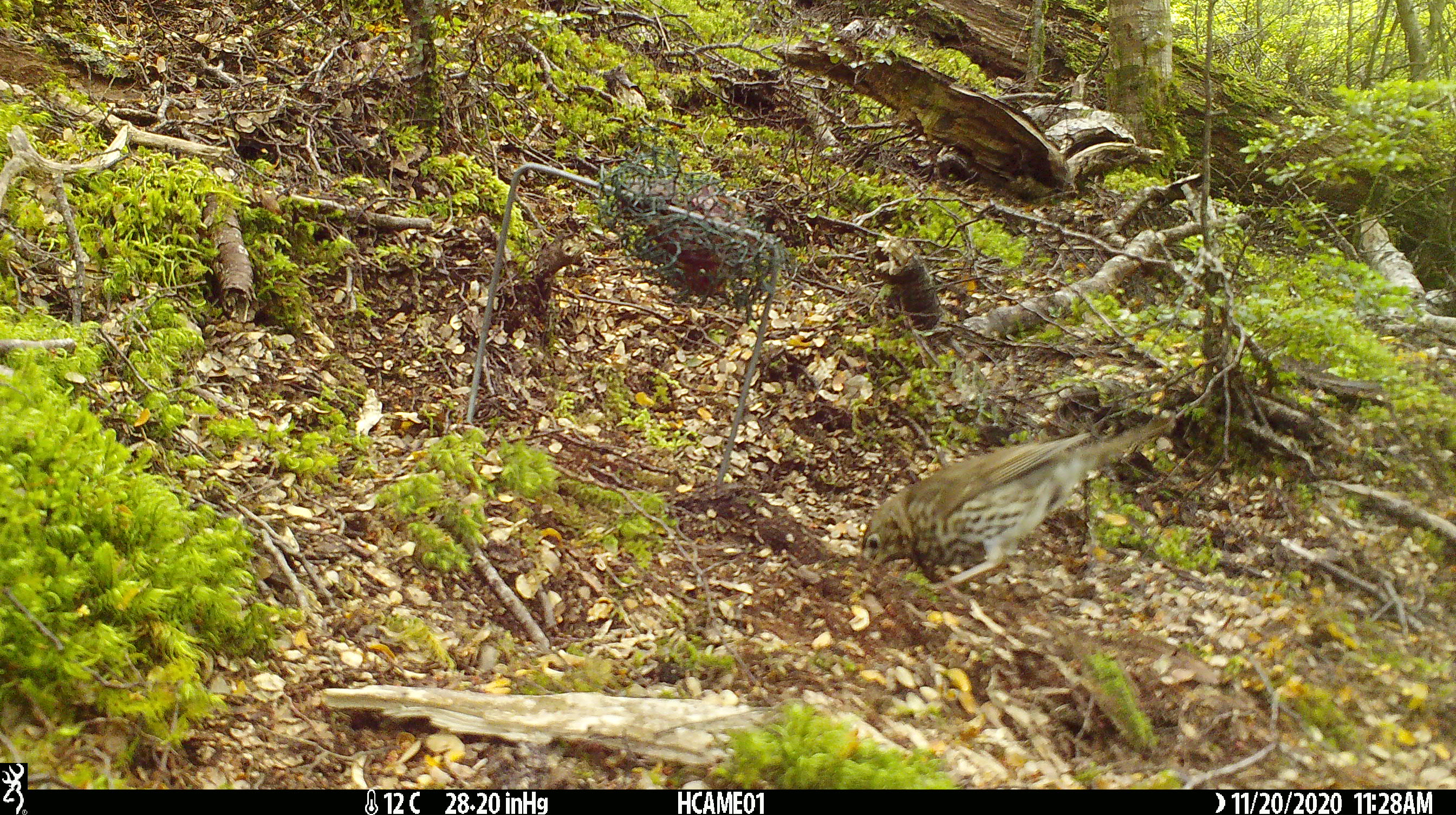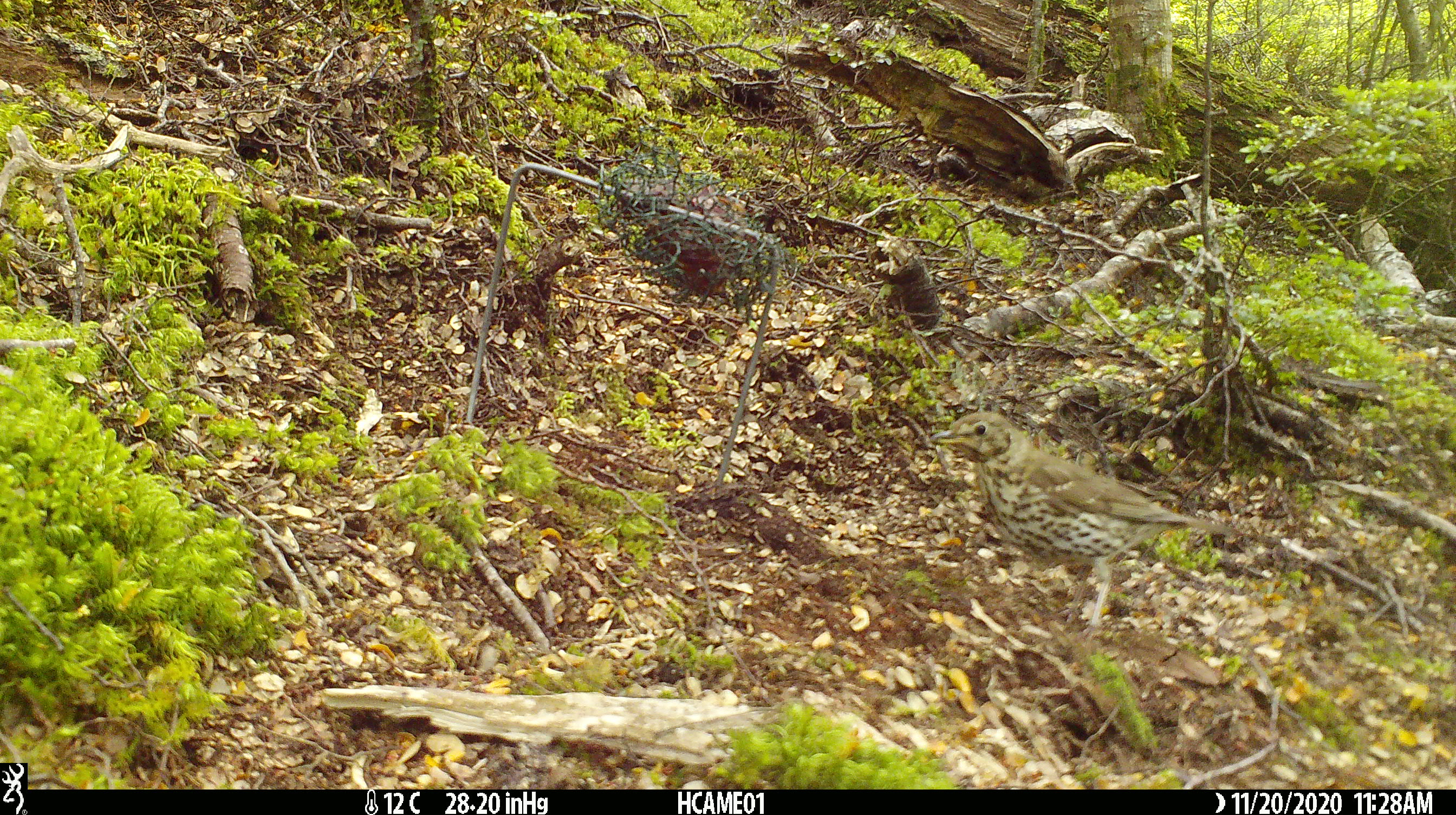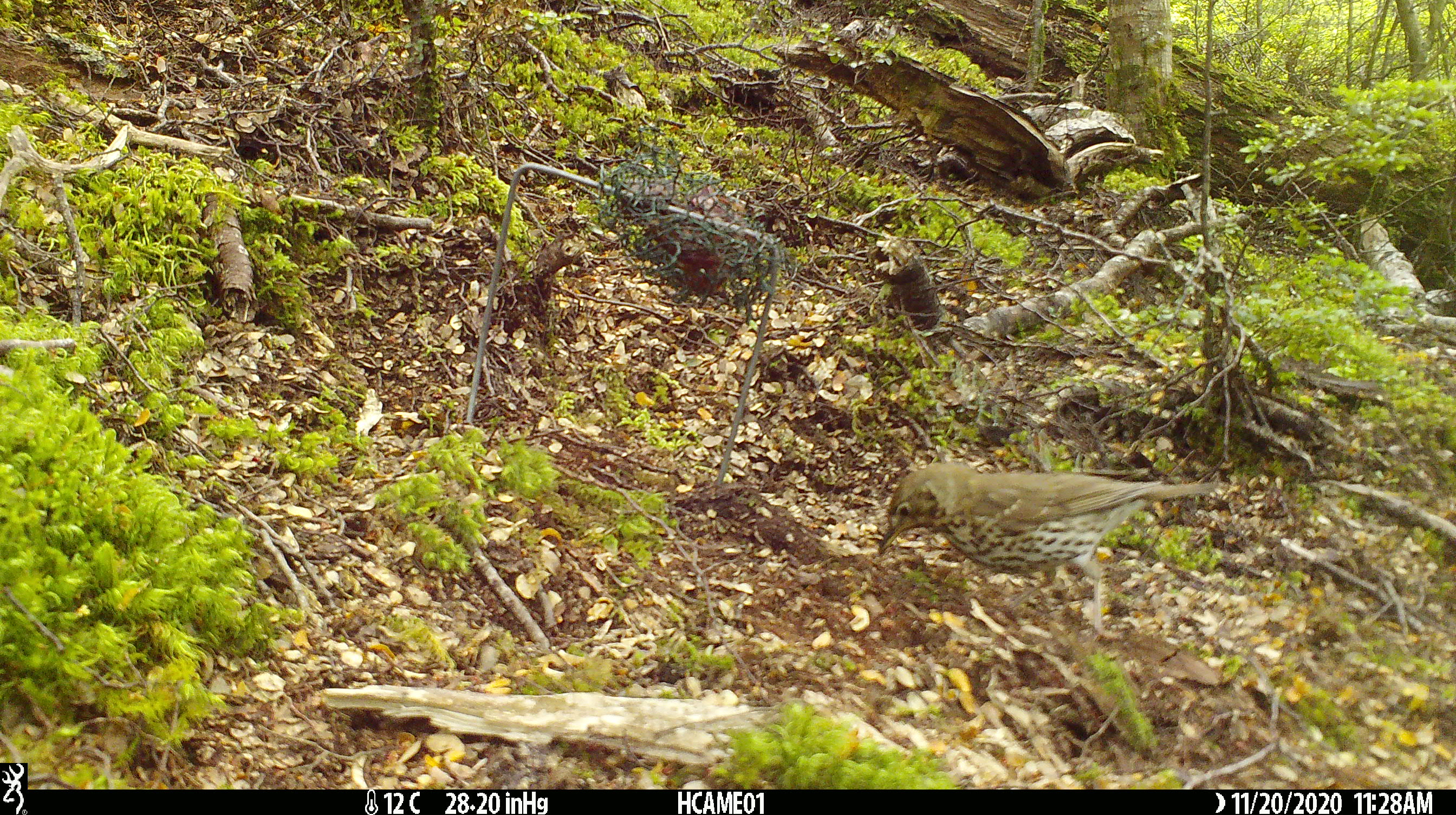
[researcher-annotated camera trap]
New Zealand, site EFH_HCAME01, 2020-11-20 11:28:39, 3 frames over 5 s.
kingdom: Animalia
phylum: Chordata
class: Aves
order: Passeriformes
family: Turdidae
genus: Turdus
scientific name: Turdus philomelos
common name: song thrush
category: thrush